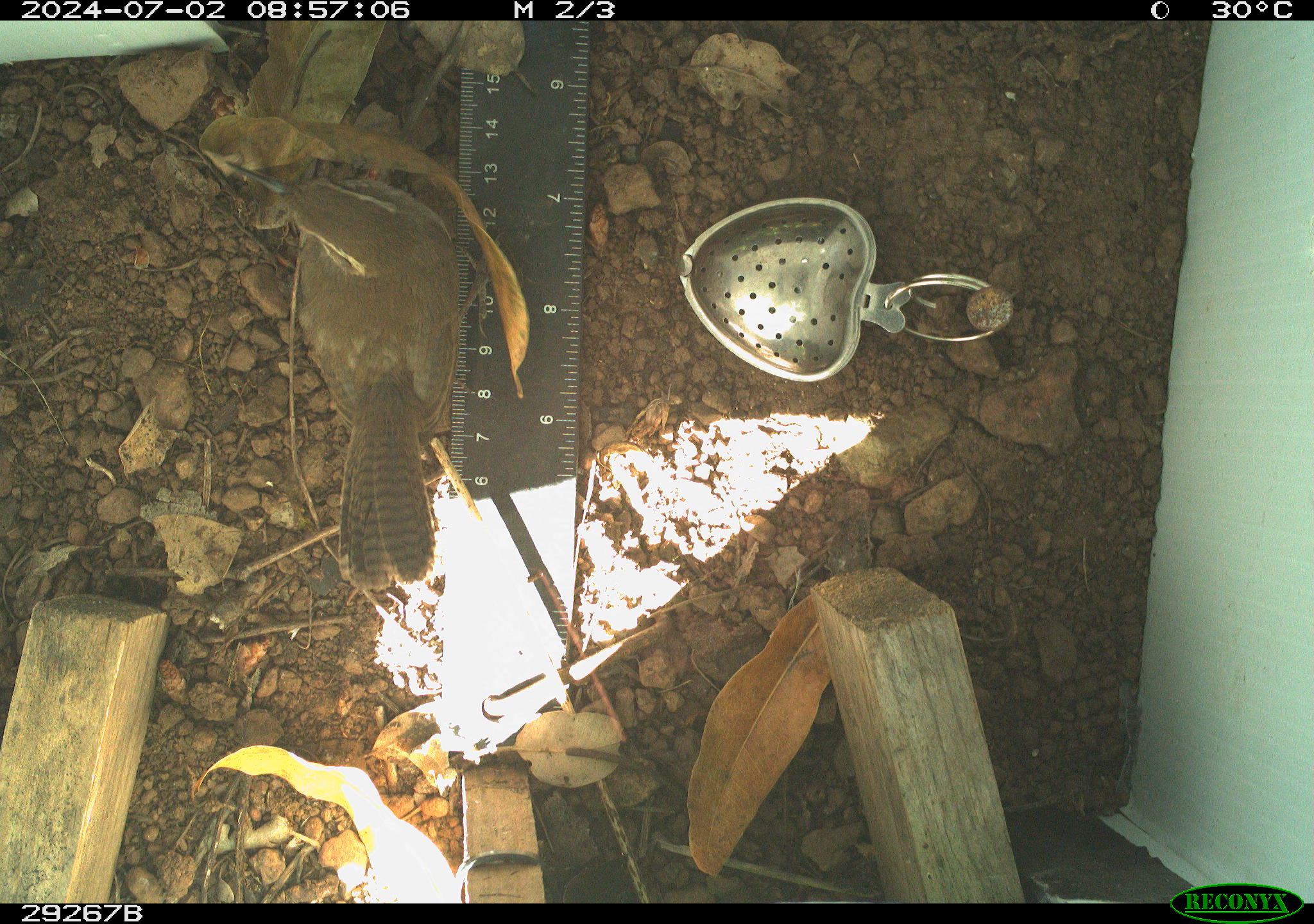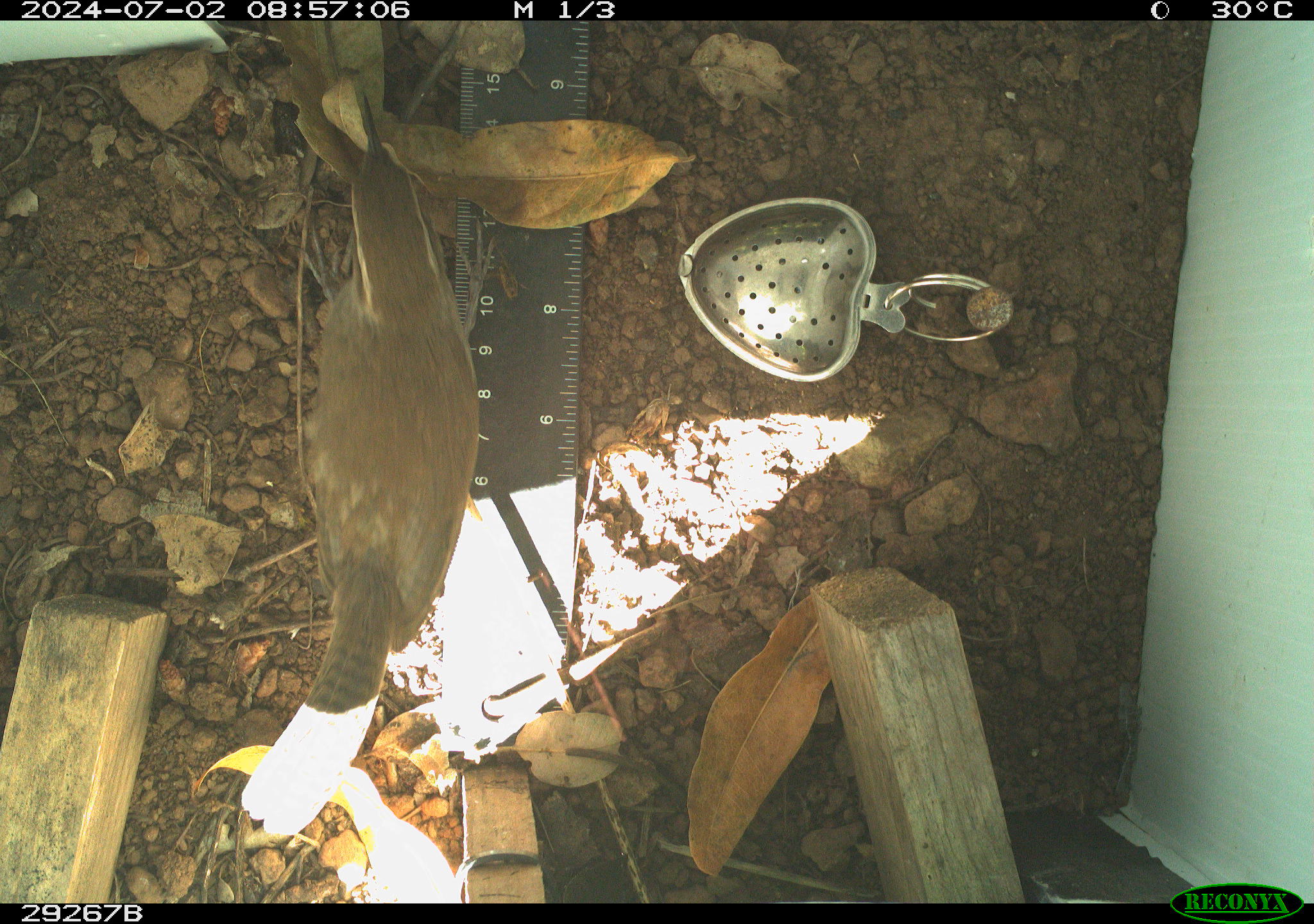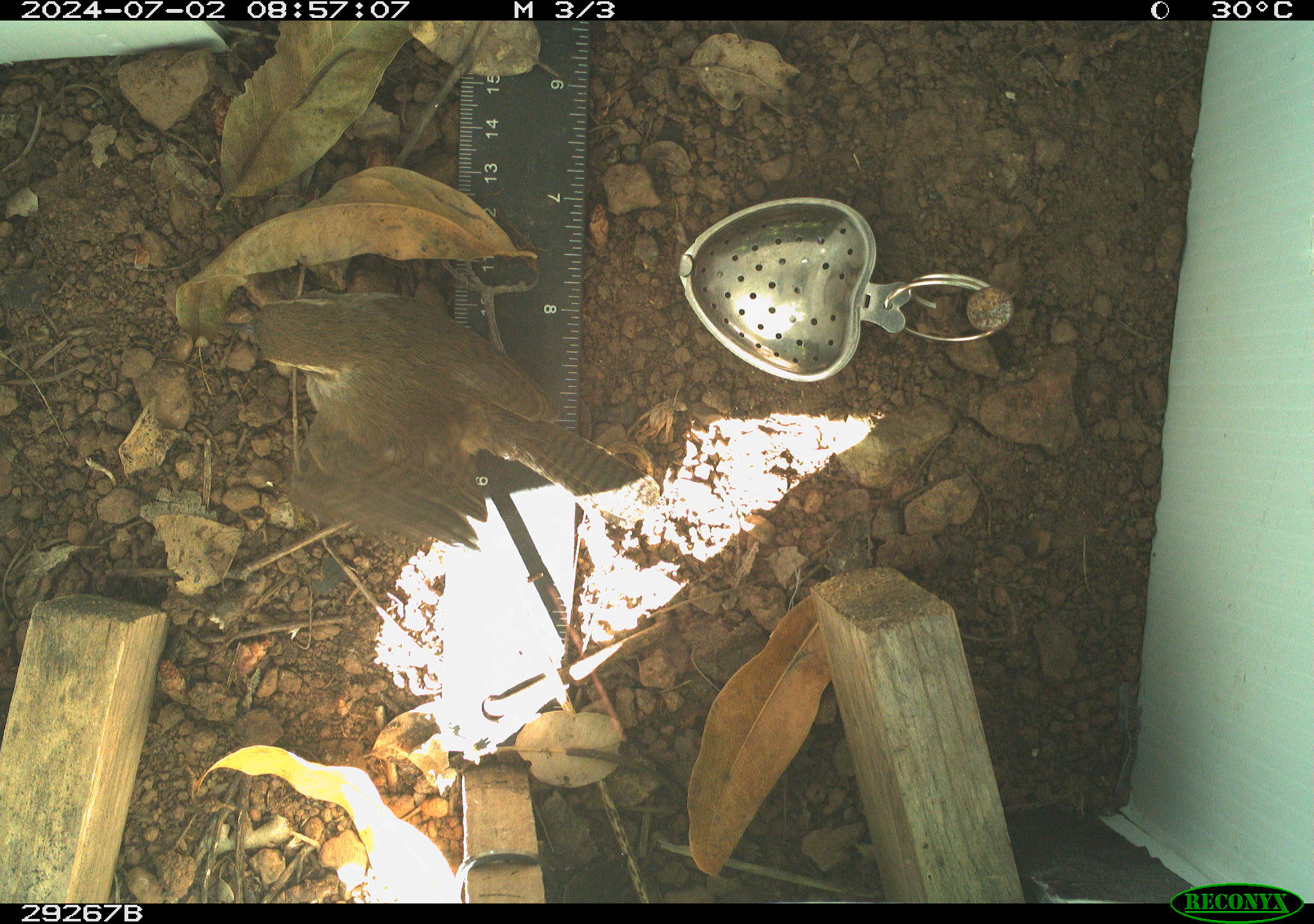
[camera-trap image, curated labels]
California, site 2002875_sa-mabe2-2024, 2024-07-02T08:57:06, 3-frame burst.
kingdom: Animalia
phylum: Chordata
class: Aves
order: Passeriformes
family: Troglodytidae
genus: Thryomanes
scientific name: Thryomanes bewickii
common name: bewick's wren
Bewick's wren (Thryomanes bewickii).